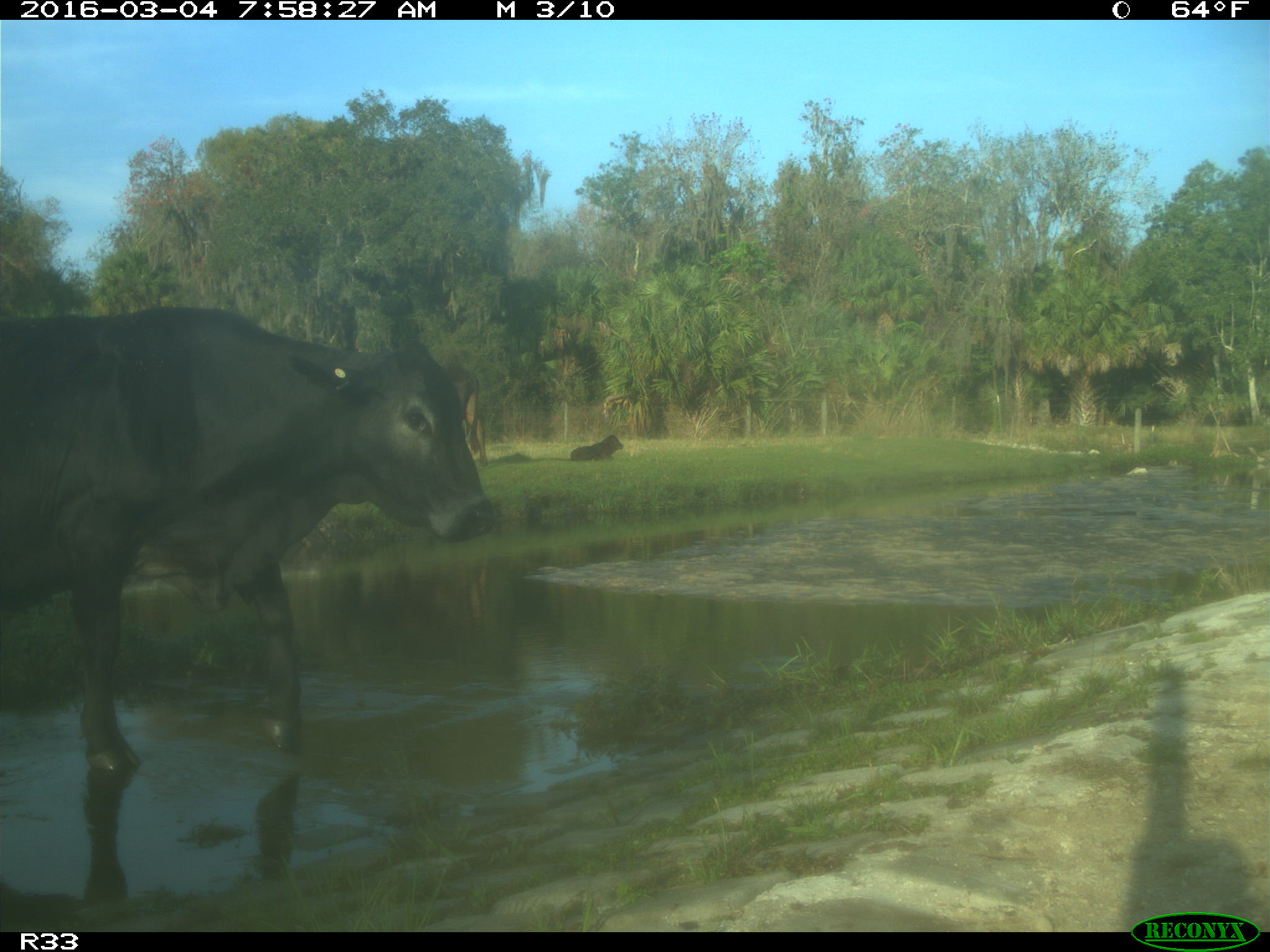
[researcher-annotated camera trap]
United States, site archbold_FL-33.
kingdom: Animalia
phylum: Chordata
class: Mammalia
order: Artiodactyla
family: Bovidae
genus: Bos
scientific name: Bos taurus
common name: domestic cow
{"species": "Bos taurus (domestic cow)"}